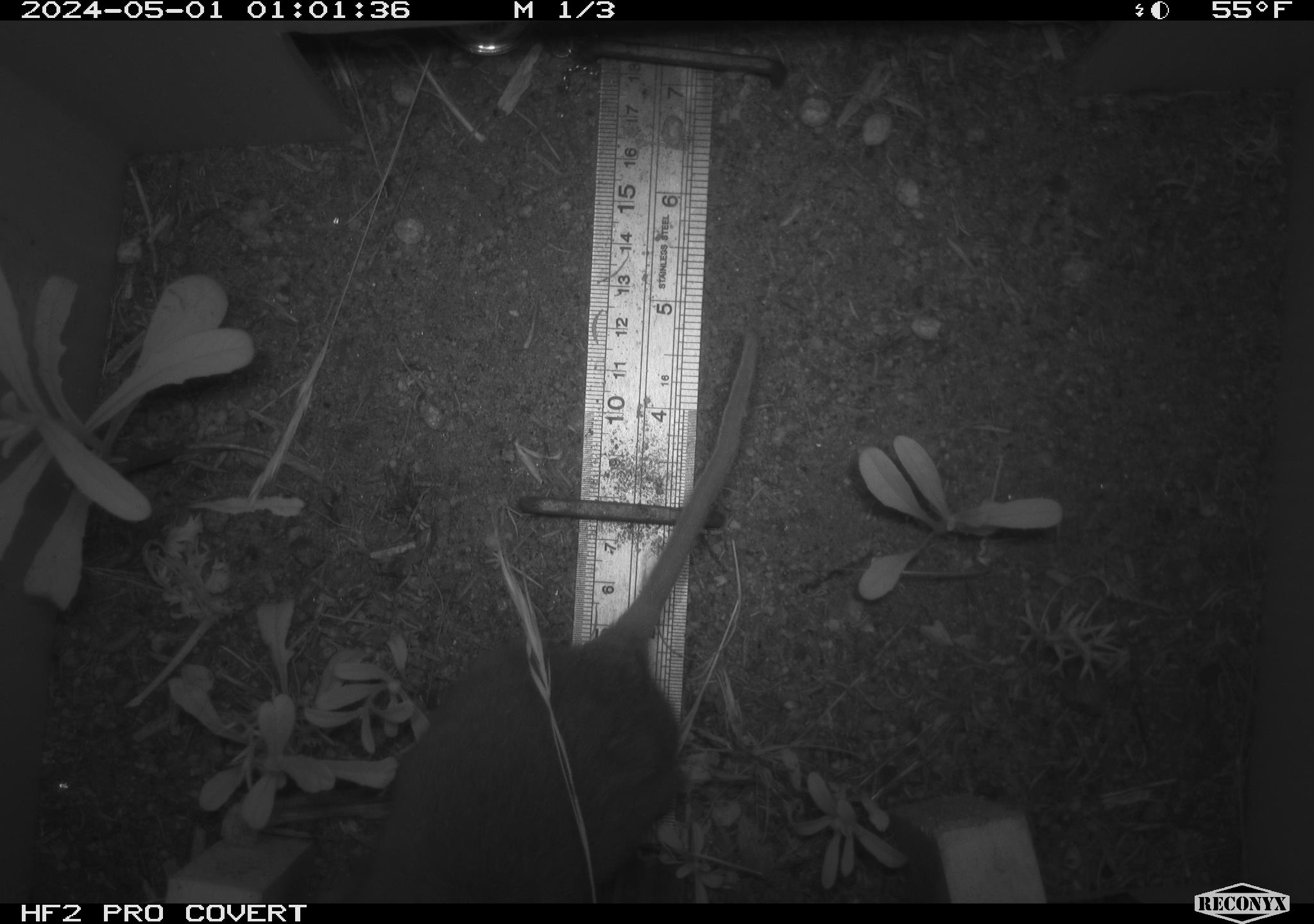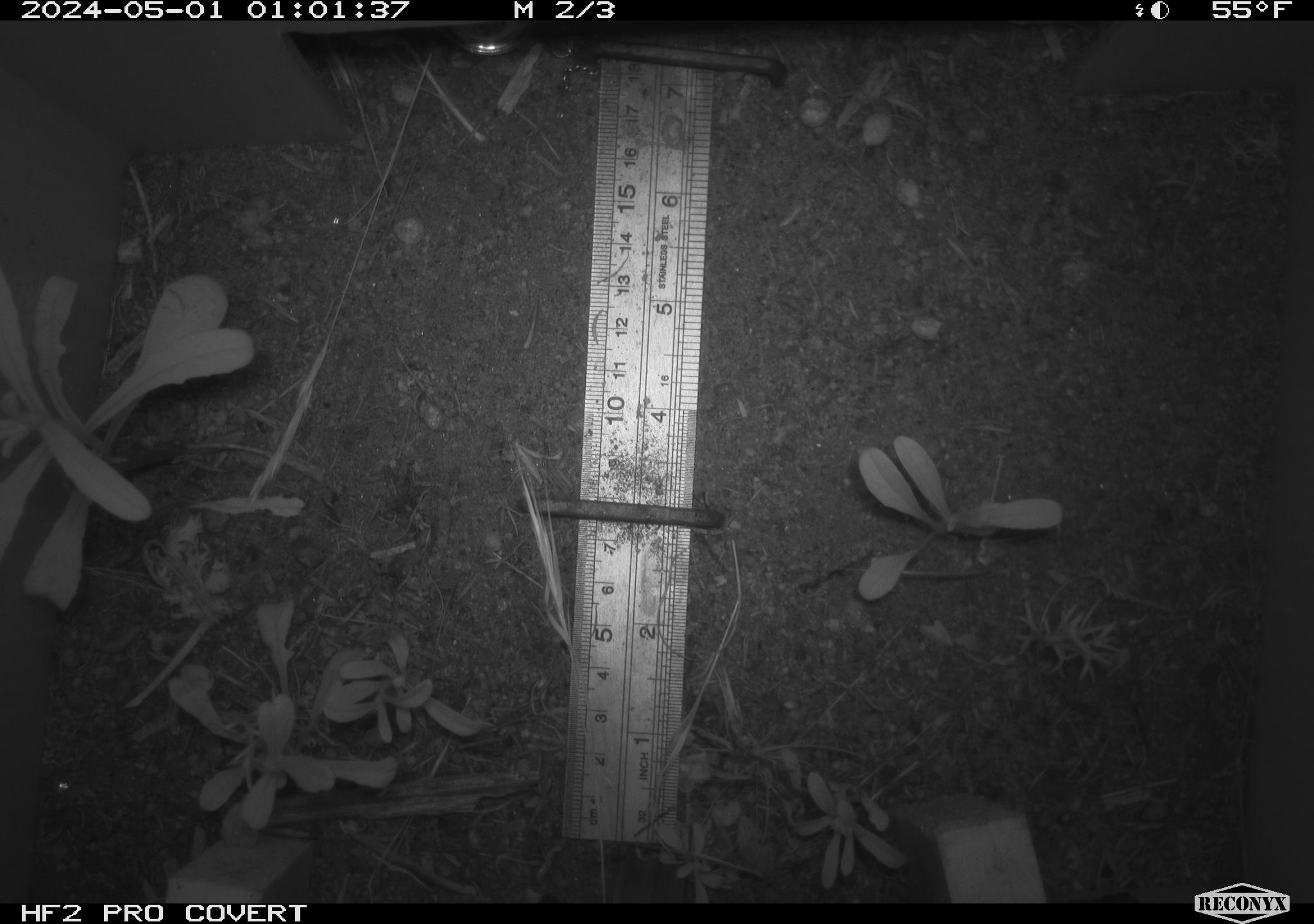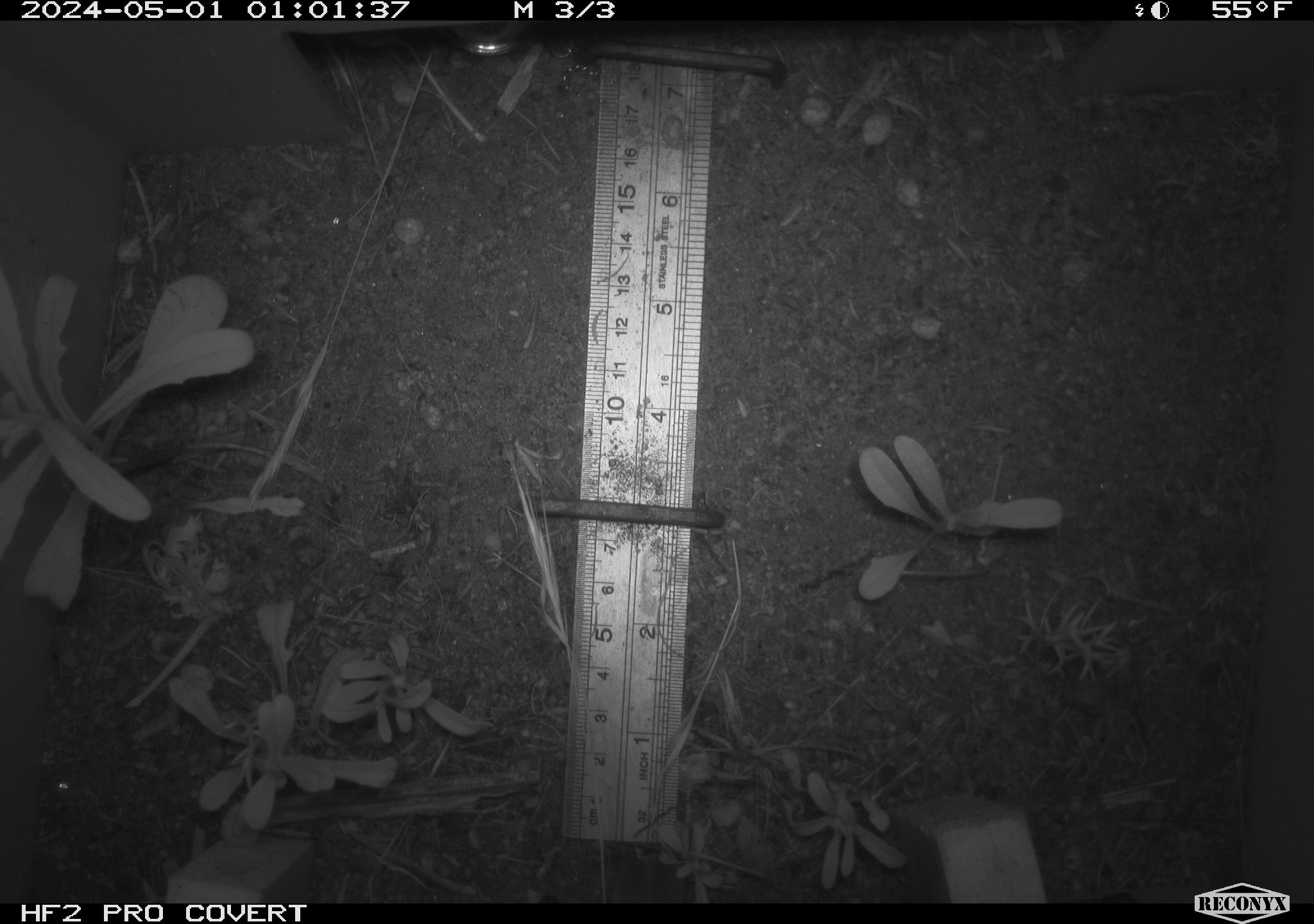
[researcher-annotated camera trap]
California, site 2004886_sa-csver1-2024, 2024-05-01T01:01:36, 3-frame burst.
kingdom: Animalia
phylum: Chordata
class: Mammalia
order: Rodentia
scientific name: Rodentia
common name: rodent